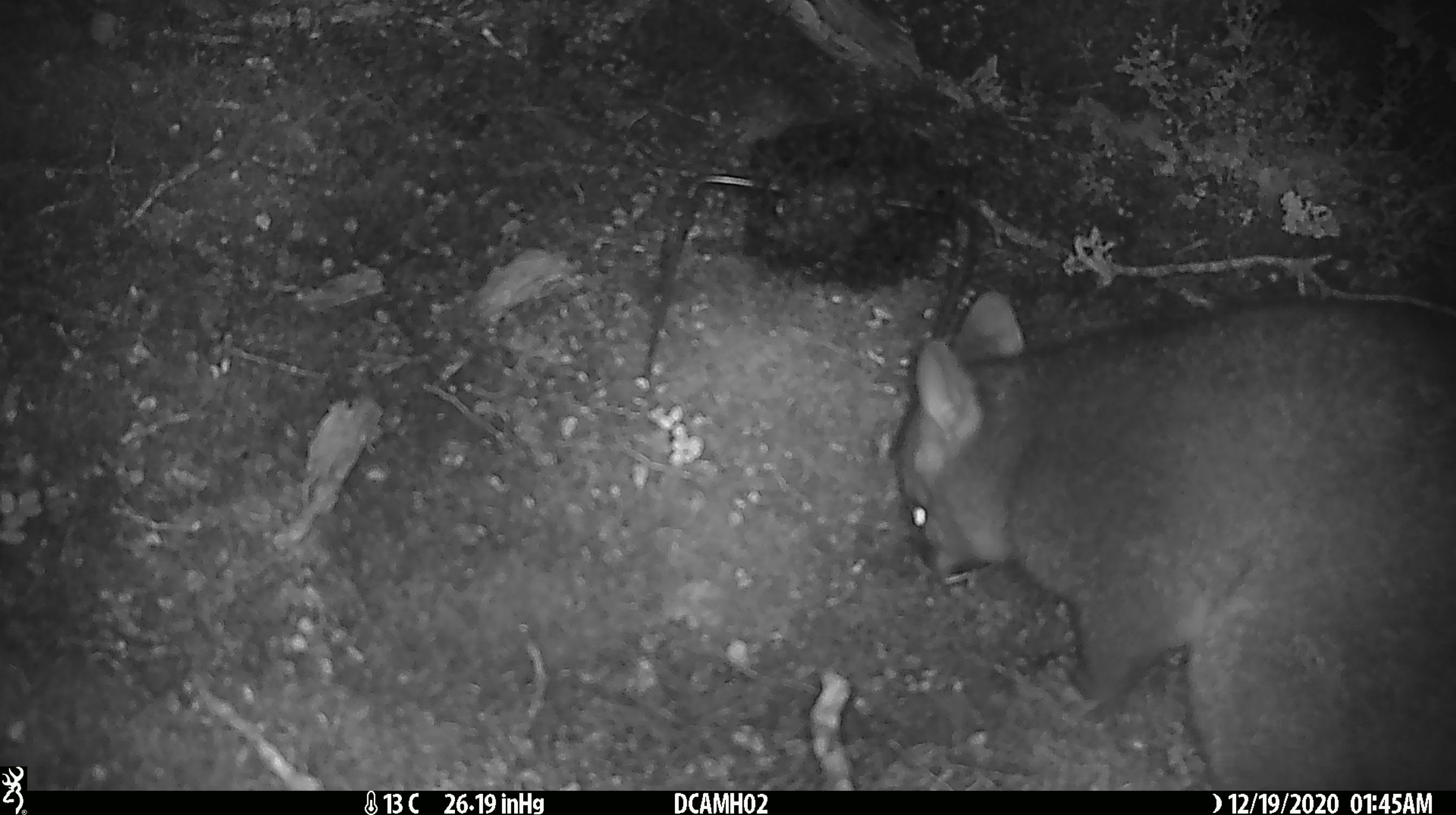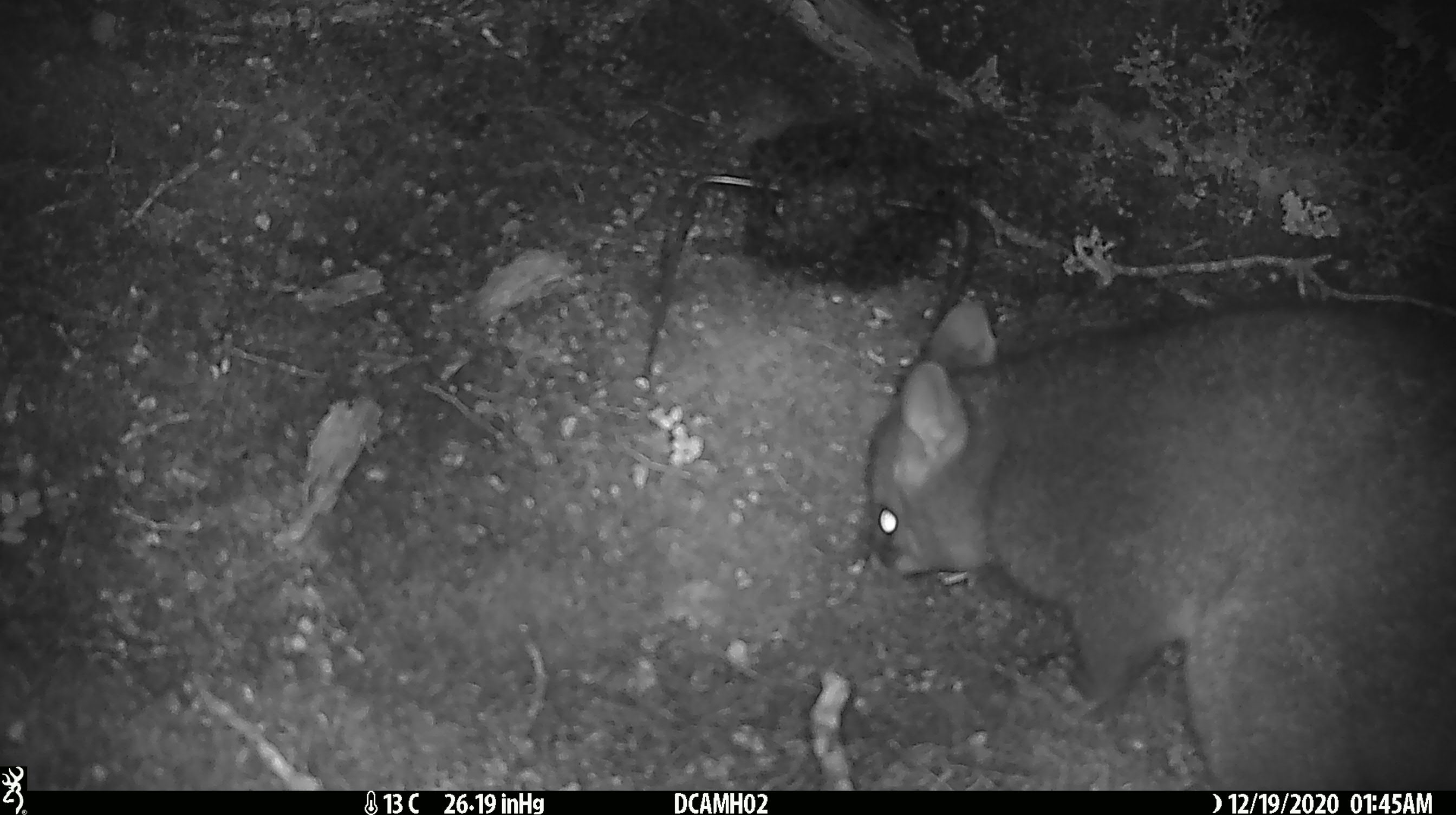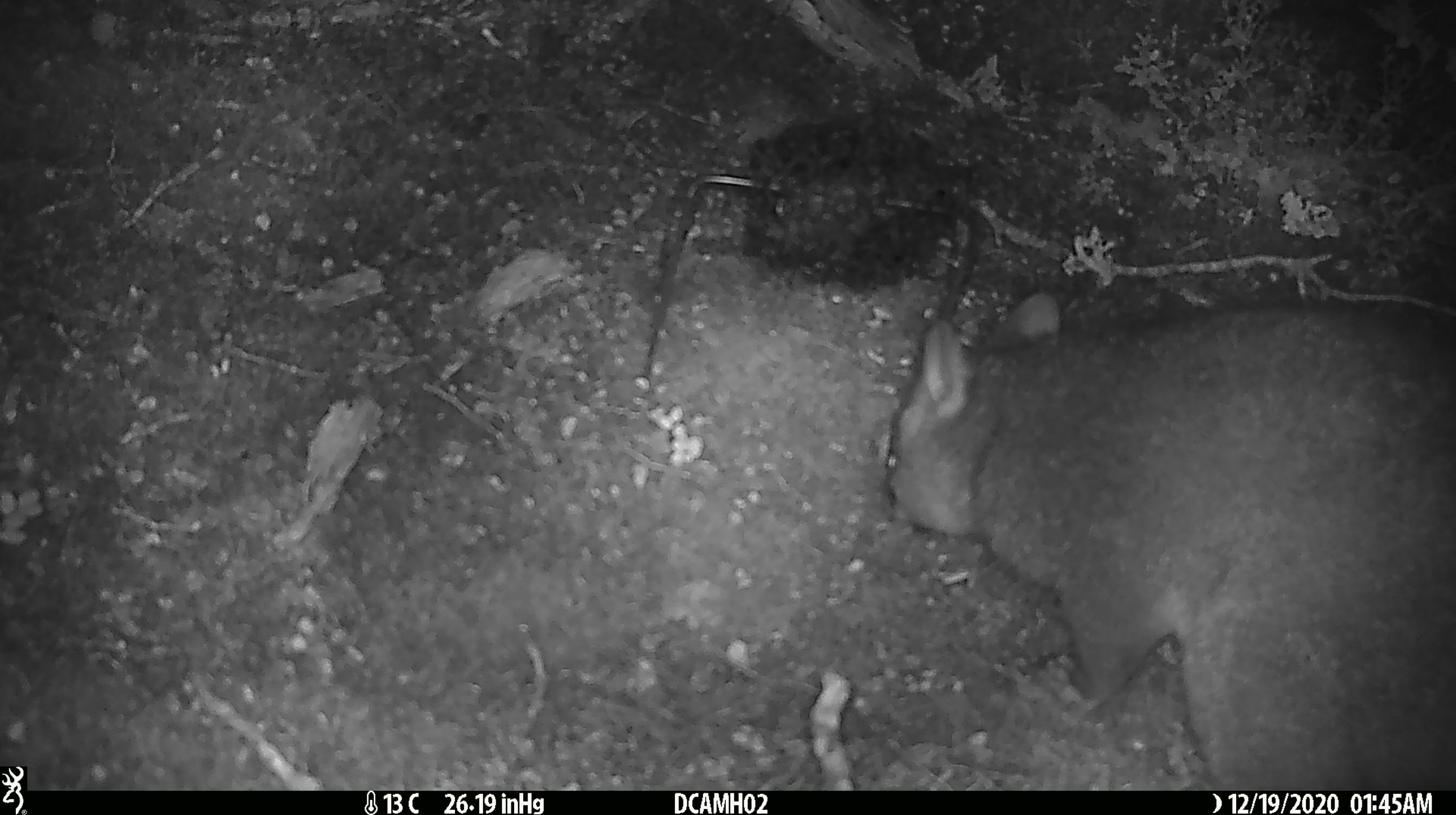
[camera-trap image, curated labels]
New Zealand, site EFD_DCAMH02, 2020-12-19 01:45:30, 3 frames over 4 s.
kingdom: Animalia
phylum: Chordata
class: Mammalia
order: Diprotodontia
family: Phalangeridae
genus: Trichosurus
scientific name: Trichosurus vulpecula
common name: common brushtail possum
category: possum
Possum (common brushtail possum) (Trichosurus vulpecula).